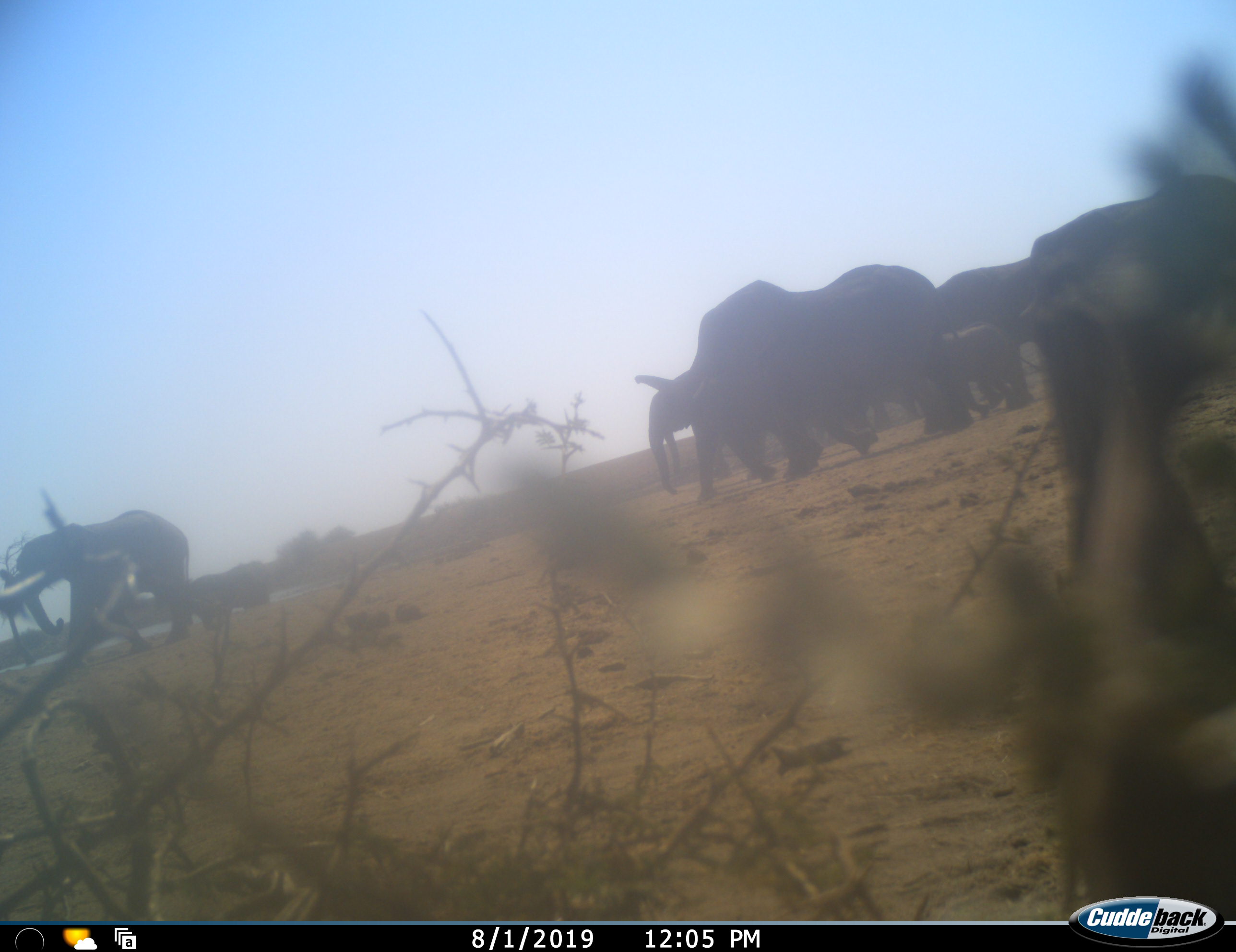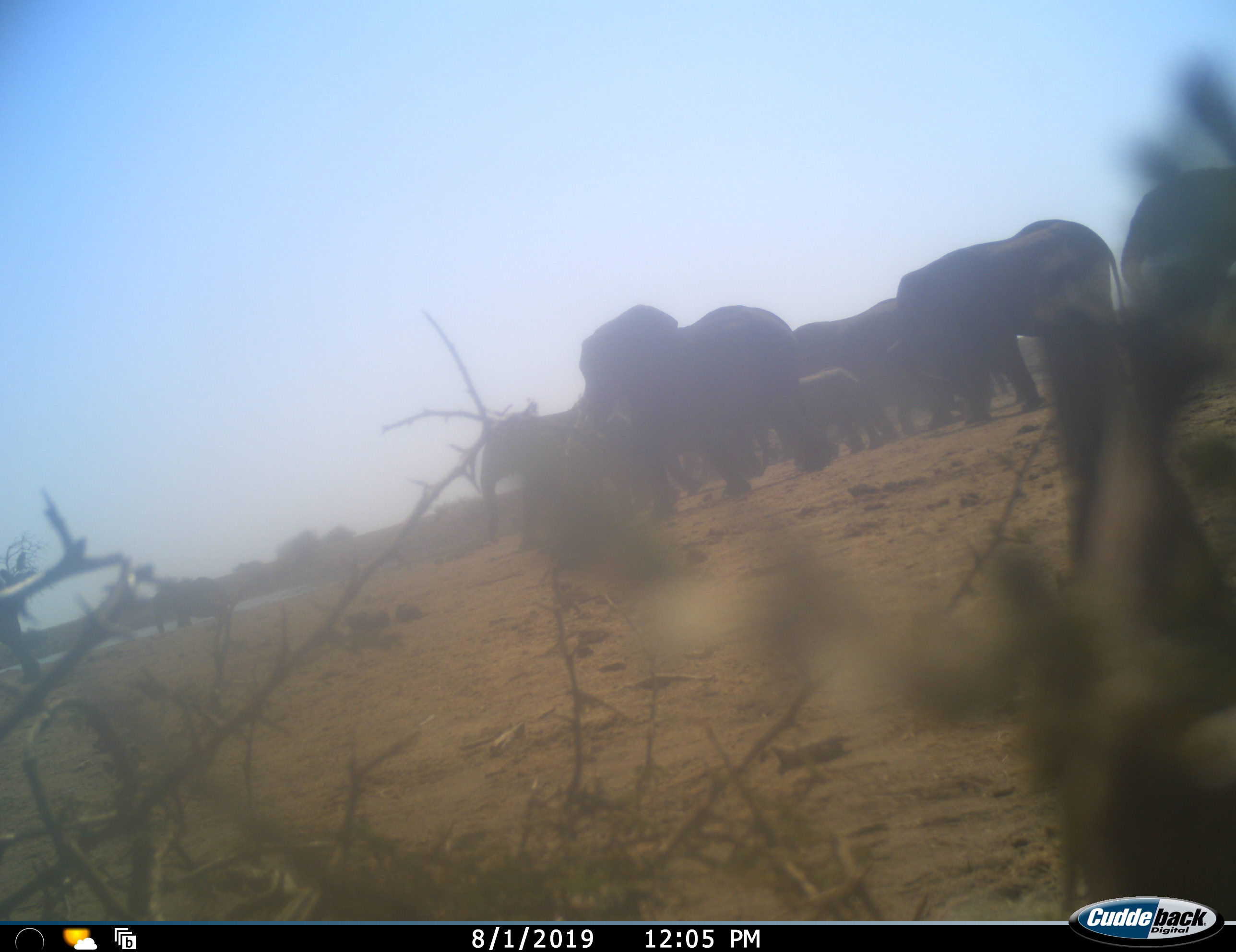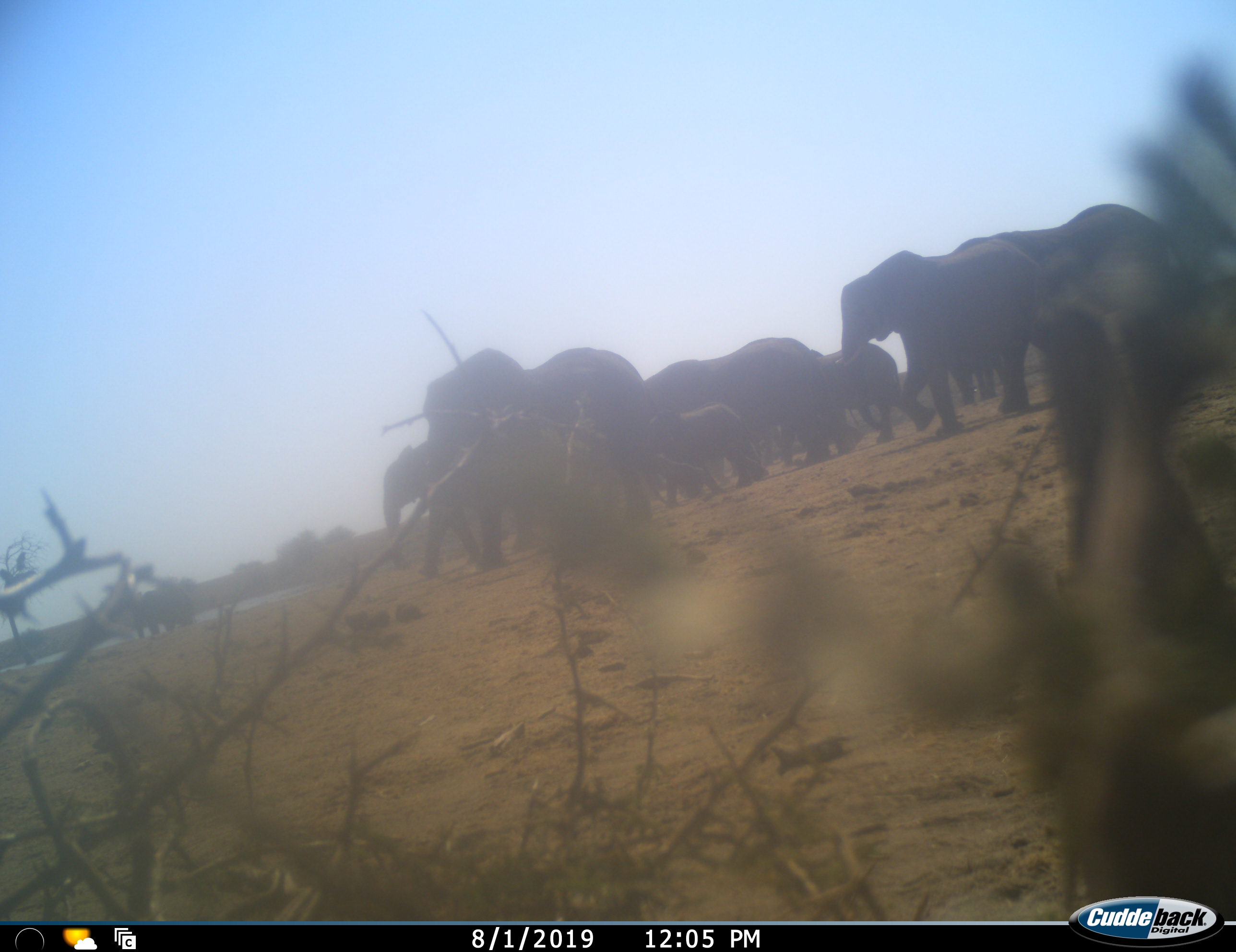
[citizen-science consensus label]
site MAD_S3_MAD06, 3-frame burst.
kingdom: Animalia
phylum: Chordata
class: Mammalia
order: Proboscidea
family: Elephantidae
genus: Loxodonta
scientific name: Loxodonta africana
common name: african bush elephant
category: elephant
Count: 11-50.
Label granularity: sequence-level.